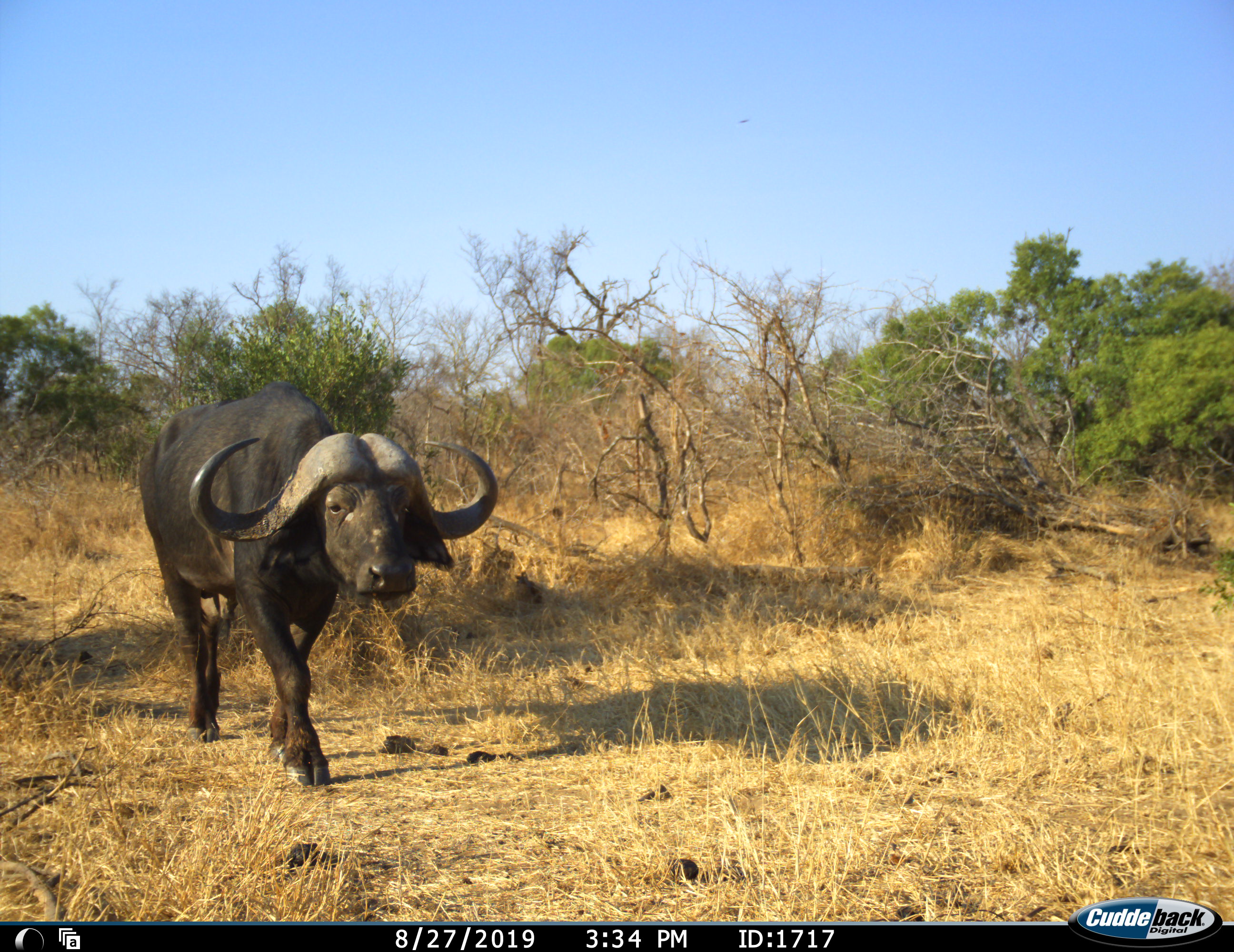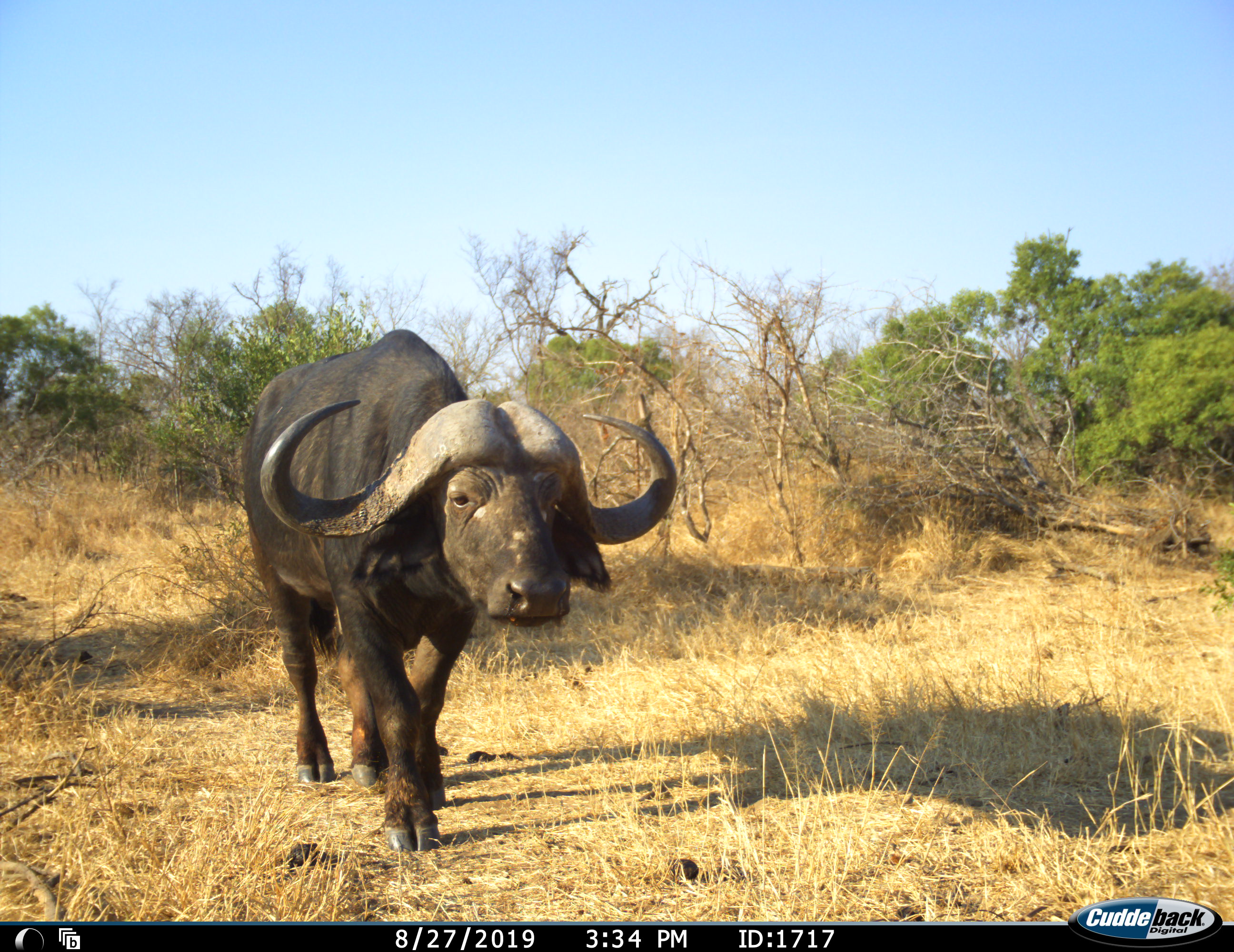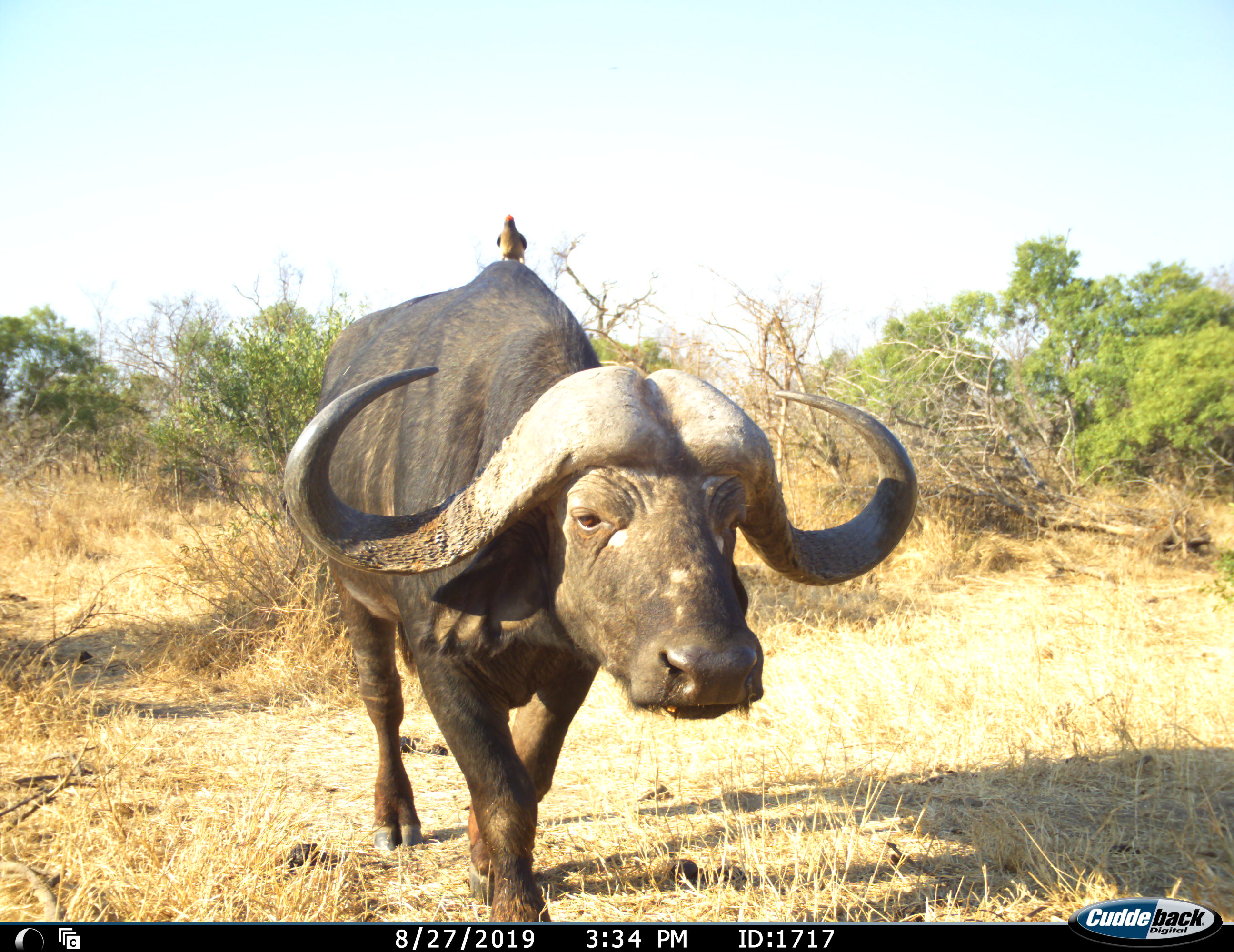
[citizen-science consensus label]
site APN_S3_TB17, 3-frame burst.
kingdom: Animalia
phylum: Chordata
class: Mammalia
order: Artiodactyla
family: Bovidae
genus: Syncerus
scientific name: Syncerus caffer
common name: african buffalo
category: buffalo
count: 1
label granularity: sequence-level